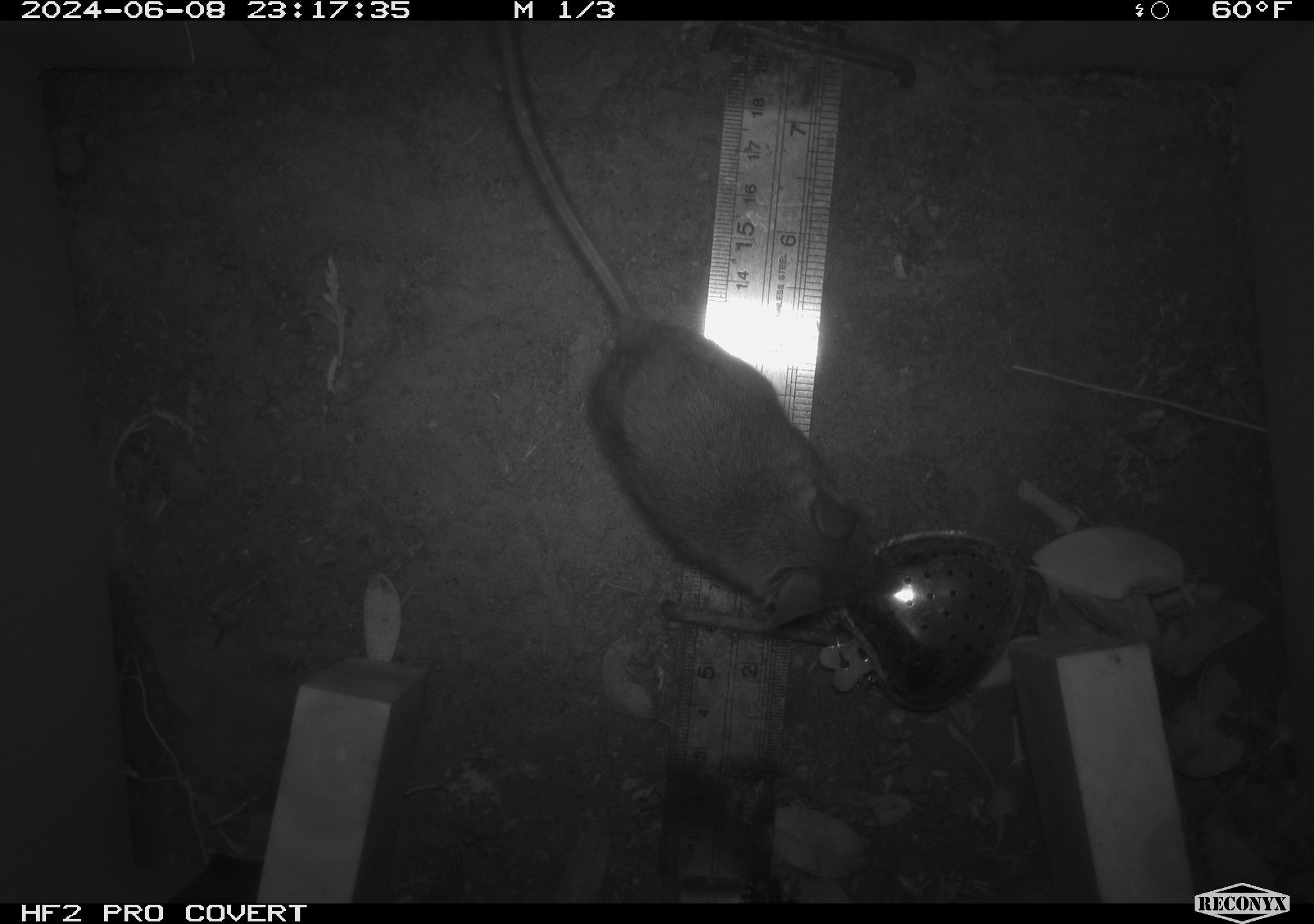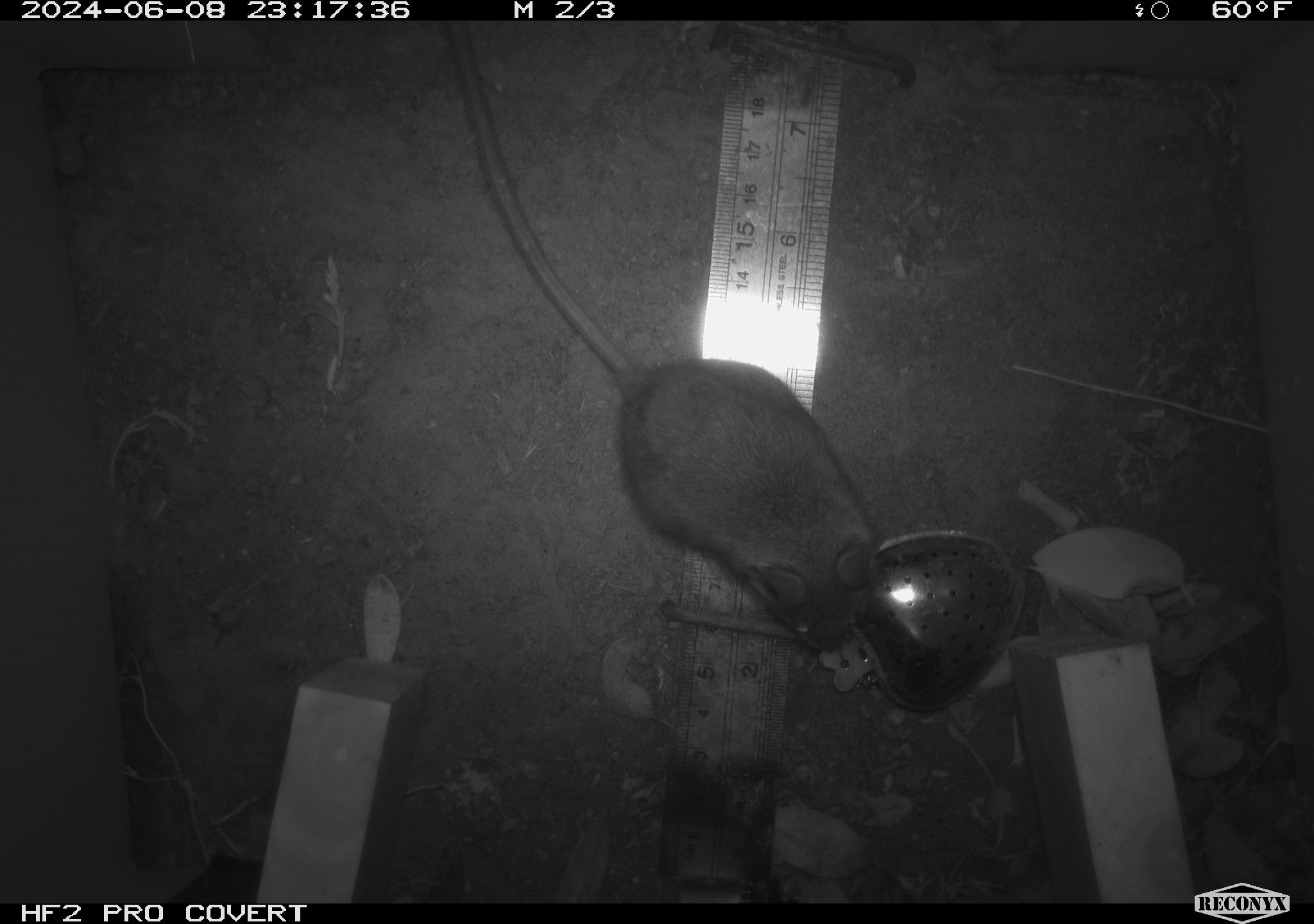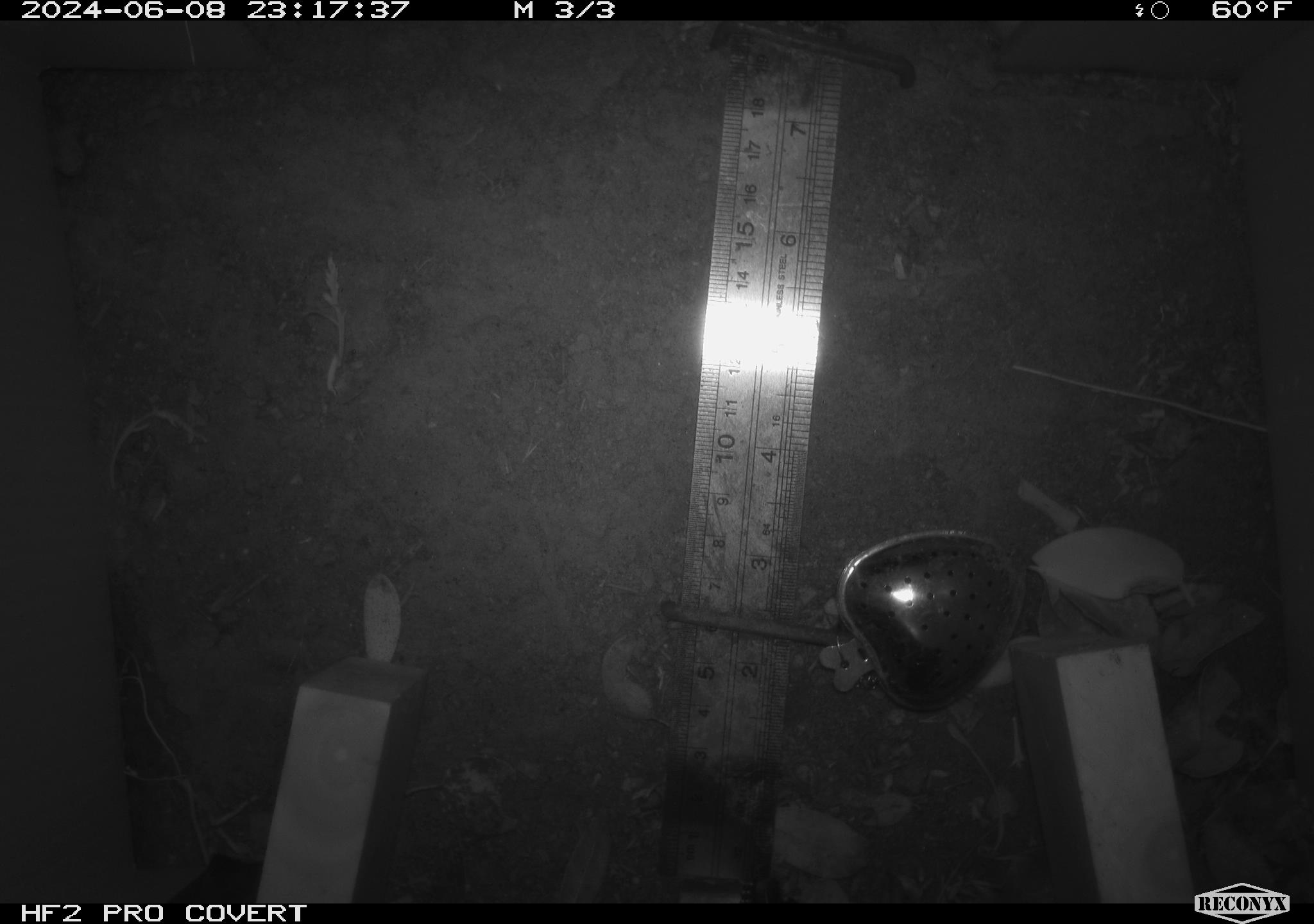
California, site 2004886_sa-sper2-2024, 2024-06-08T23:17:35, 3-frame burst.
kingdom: Animalia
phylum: Chordata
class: Mammalia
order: Rodentia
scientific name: Rodentia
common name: mouse species